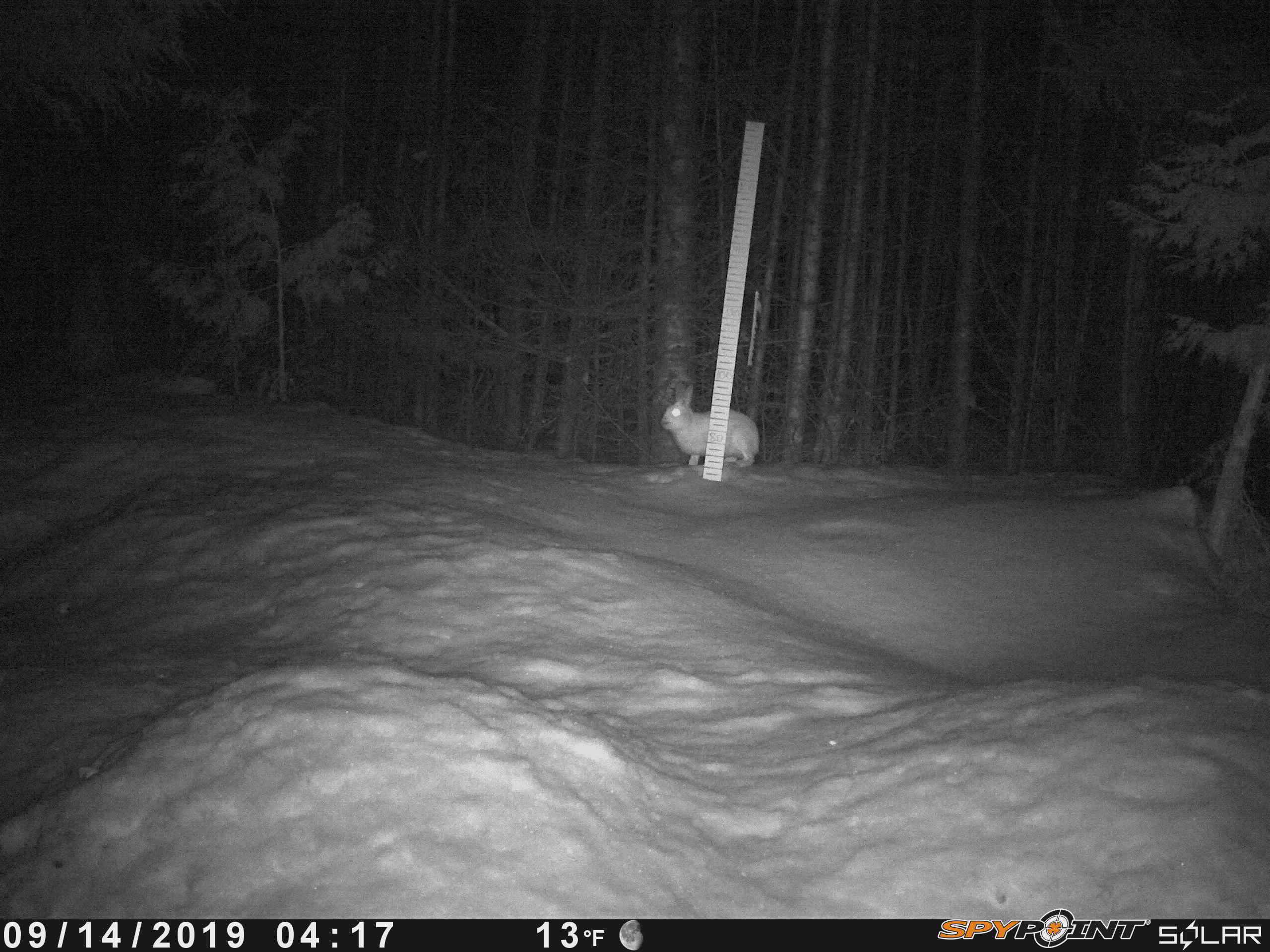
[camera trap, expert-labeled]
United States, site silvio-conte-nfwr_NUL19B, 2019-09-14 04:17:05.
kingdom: Animalia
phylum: Chordata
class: Mammalia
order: Lagomorpha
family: Leporidae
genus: Lepus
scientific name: Lepus americanus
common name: snowshoe hare